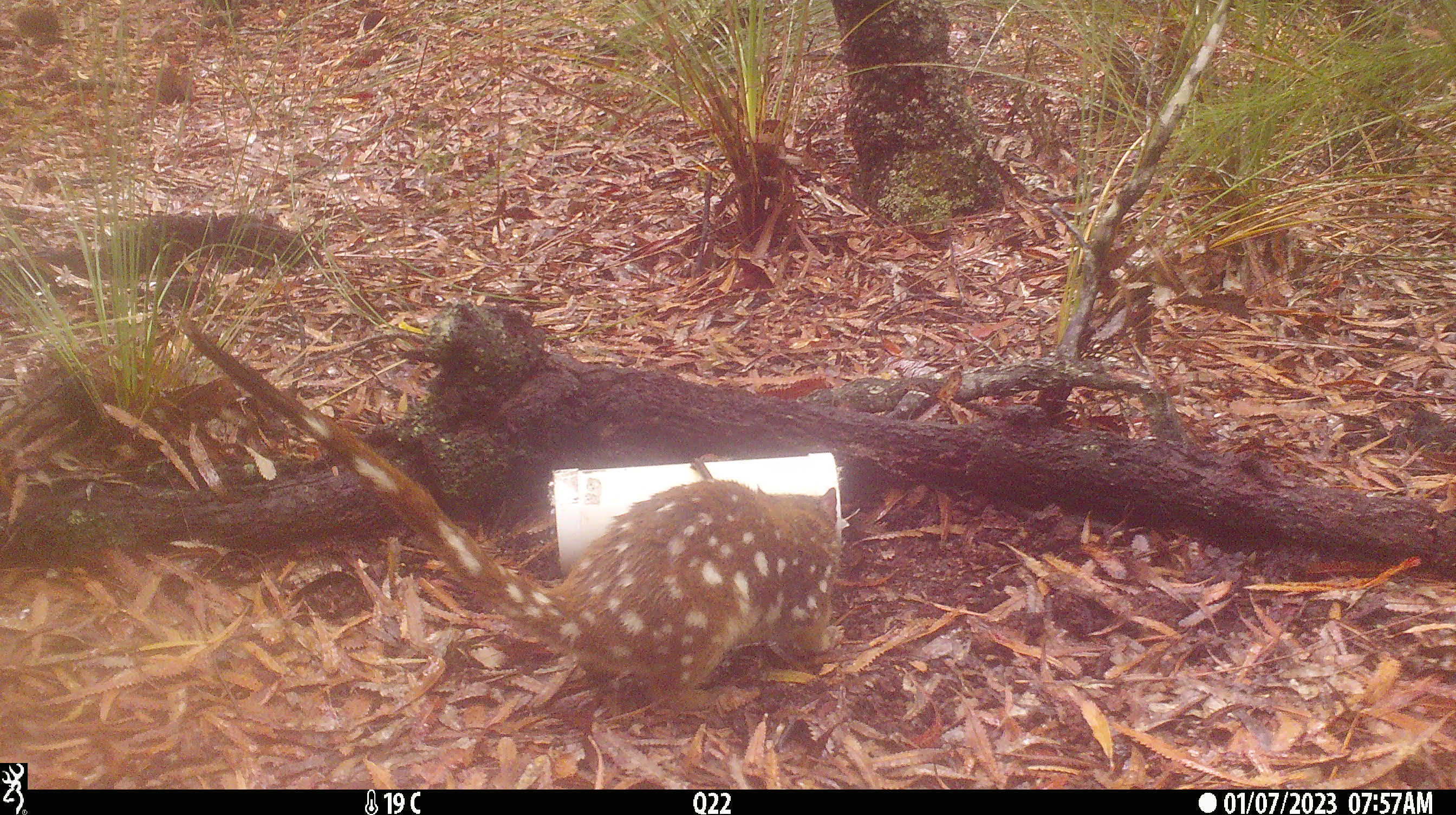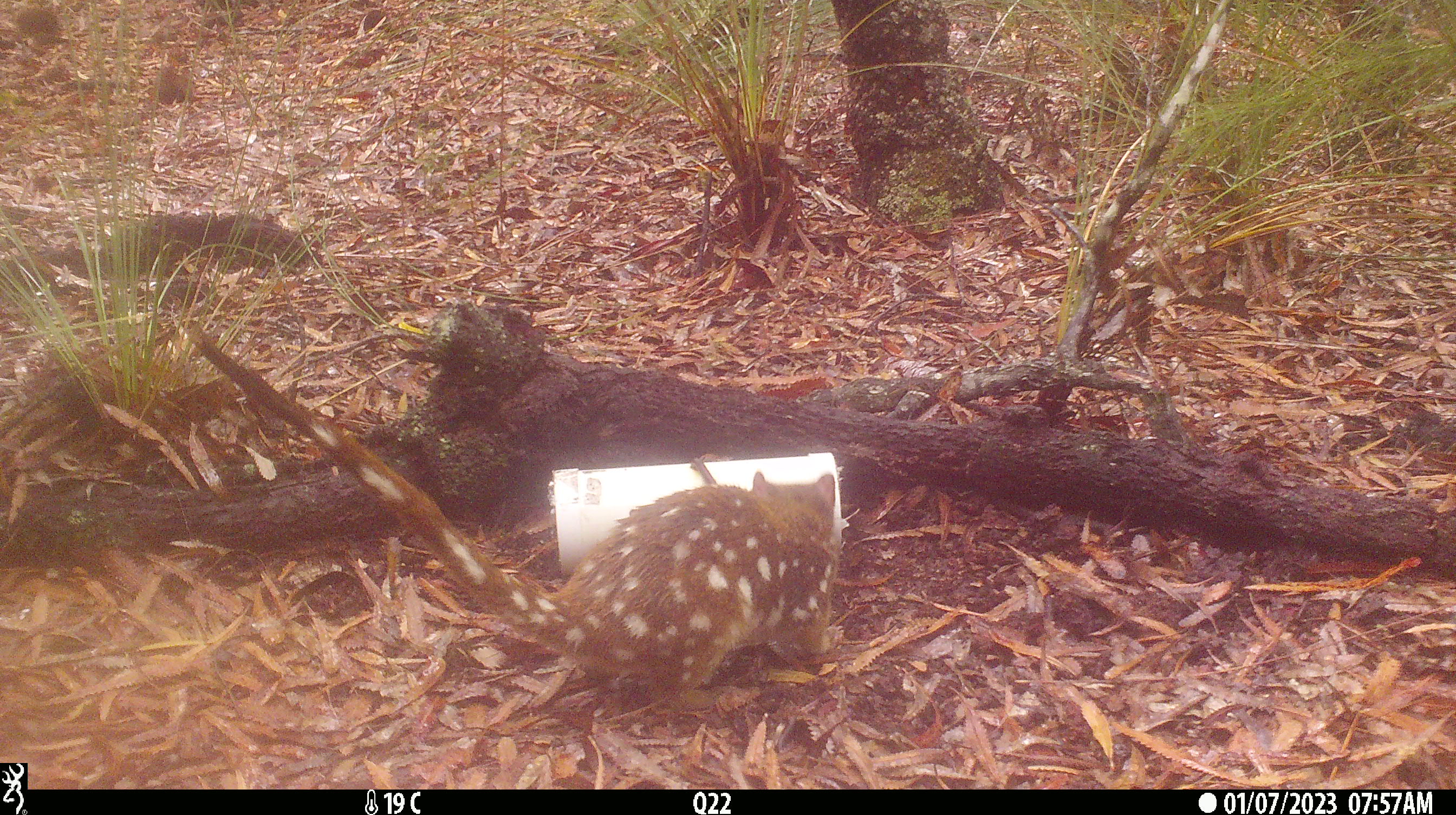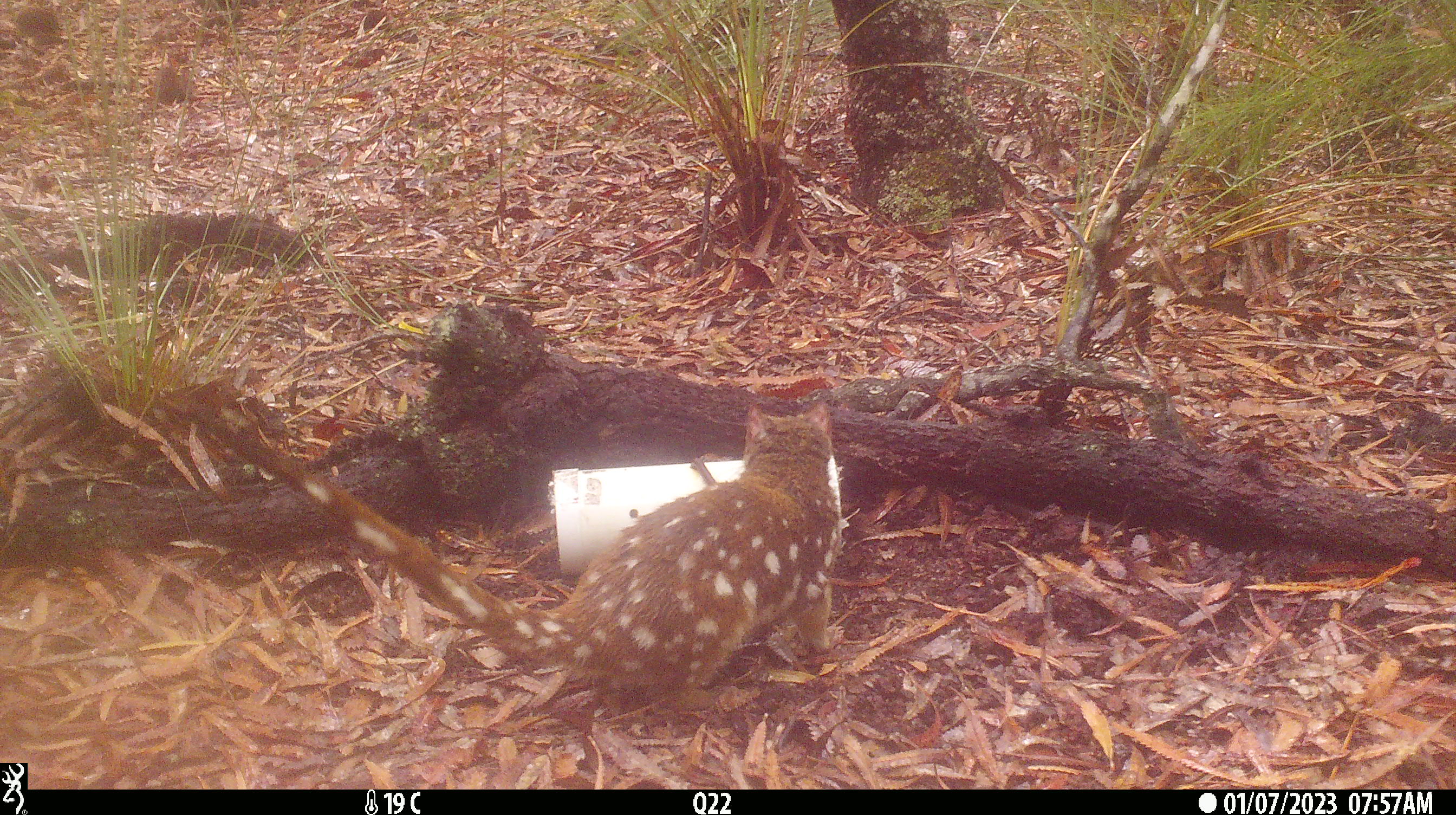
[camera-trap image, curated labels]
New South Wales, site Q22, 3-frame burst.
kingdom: Animalia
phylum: Chordata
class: Mammalia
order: Dasyuromorphia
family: Dasyuridae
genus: Dasyurus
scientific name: Dasyurus maculatus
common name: spotted-tailed quoll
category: quoll